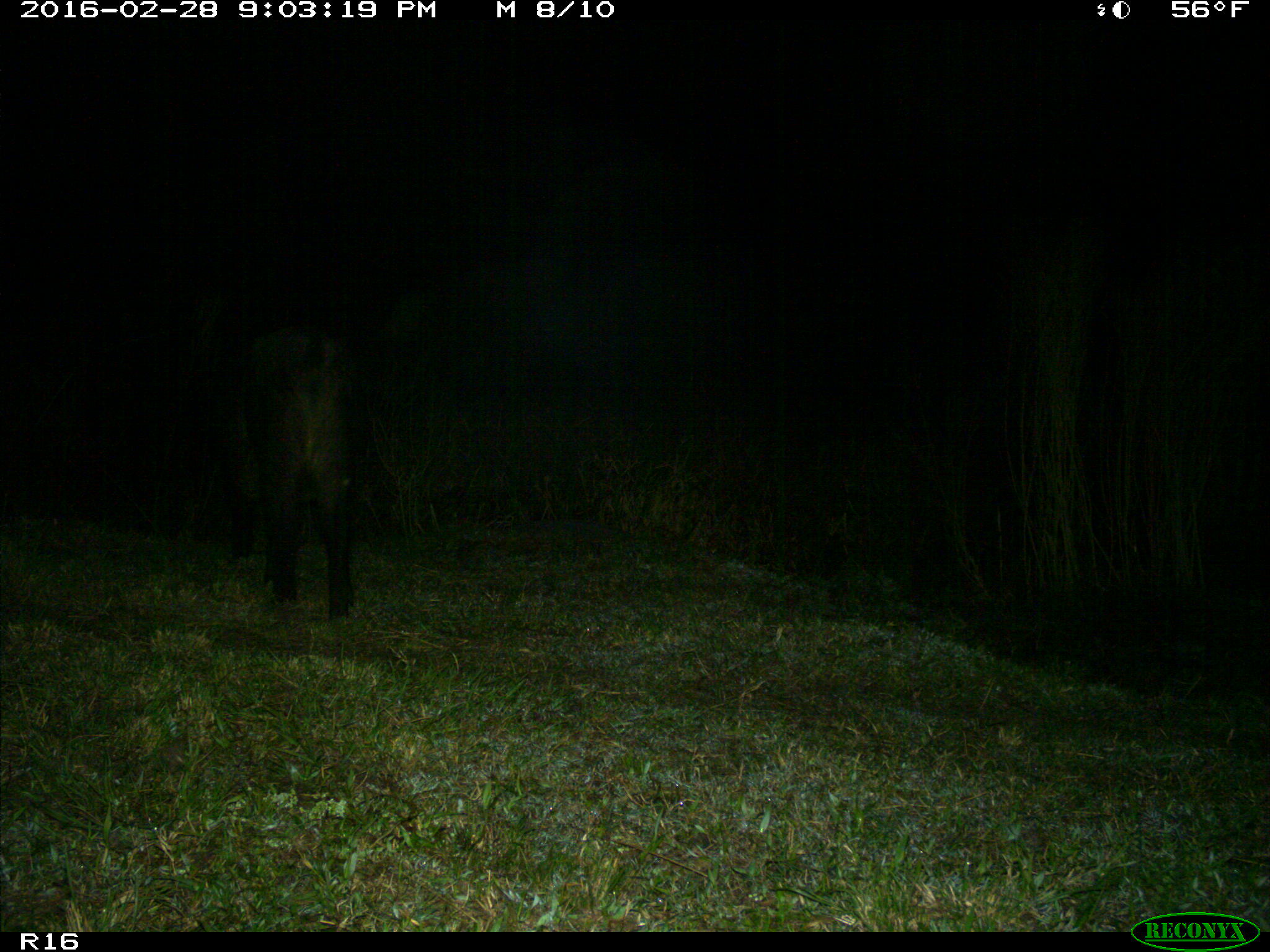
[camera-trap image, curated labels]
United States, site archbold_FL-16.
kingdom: Animalia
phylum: Chordata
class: Mammalia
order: Artiodactyla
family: Suidae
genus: Sus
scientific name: Sus scrofa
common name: wild boar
Sus scrofa (wild boar).